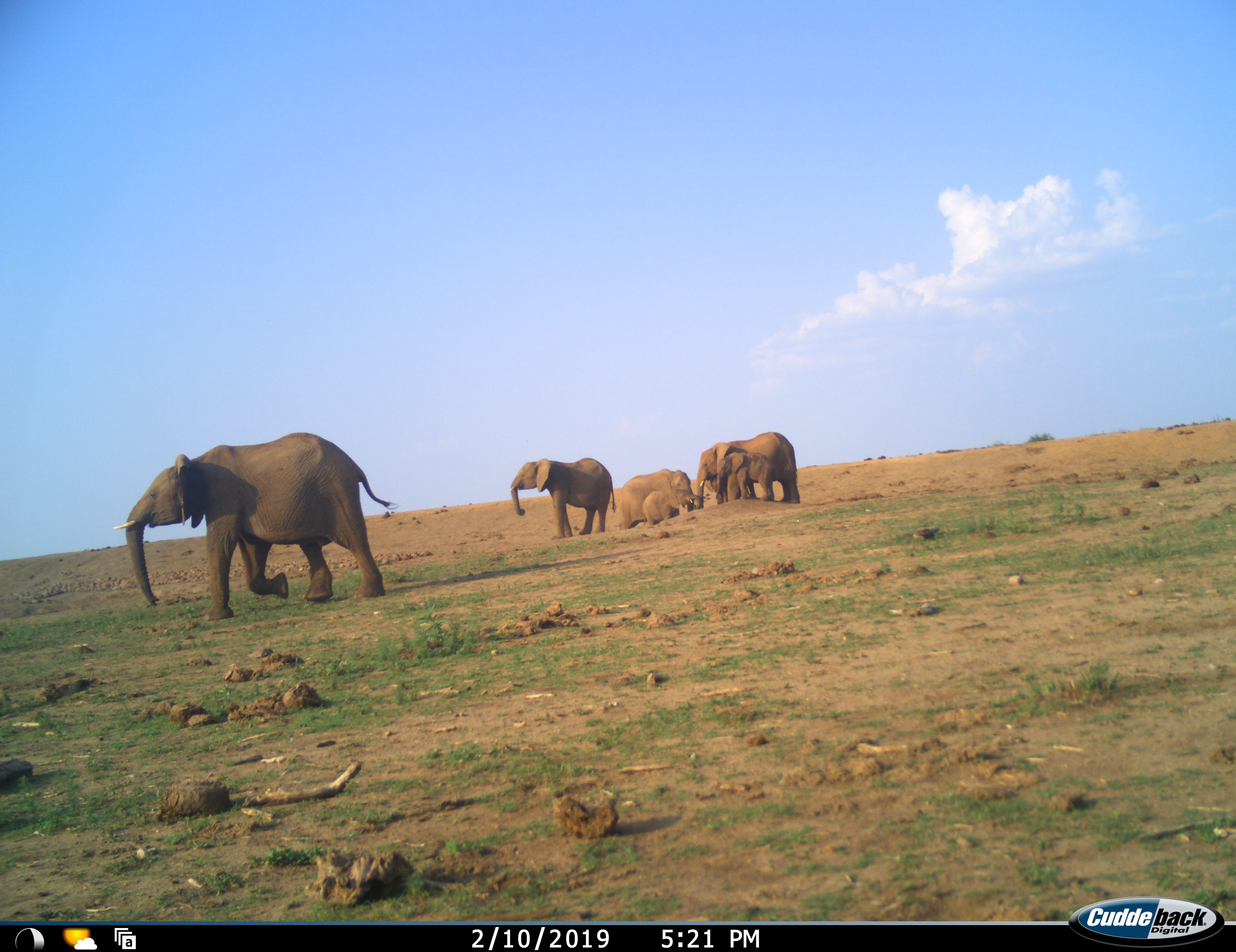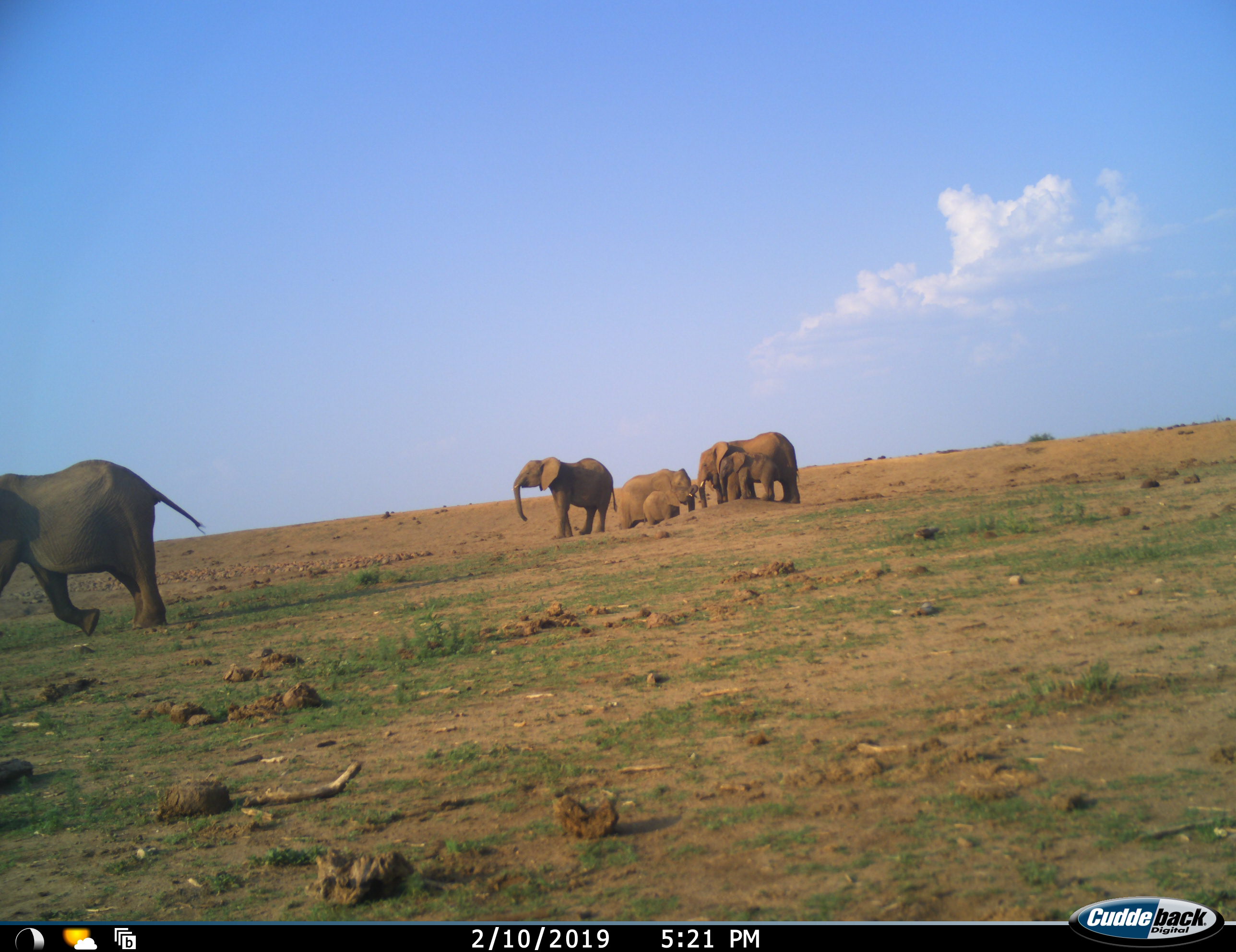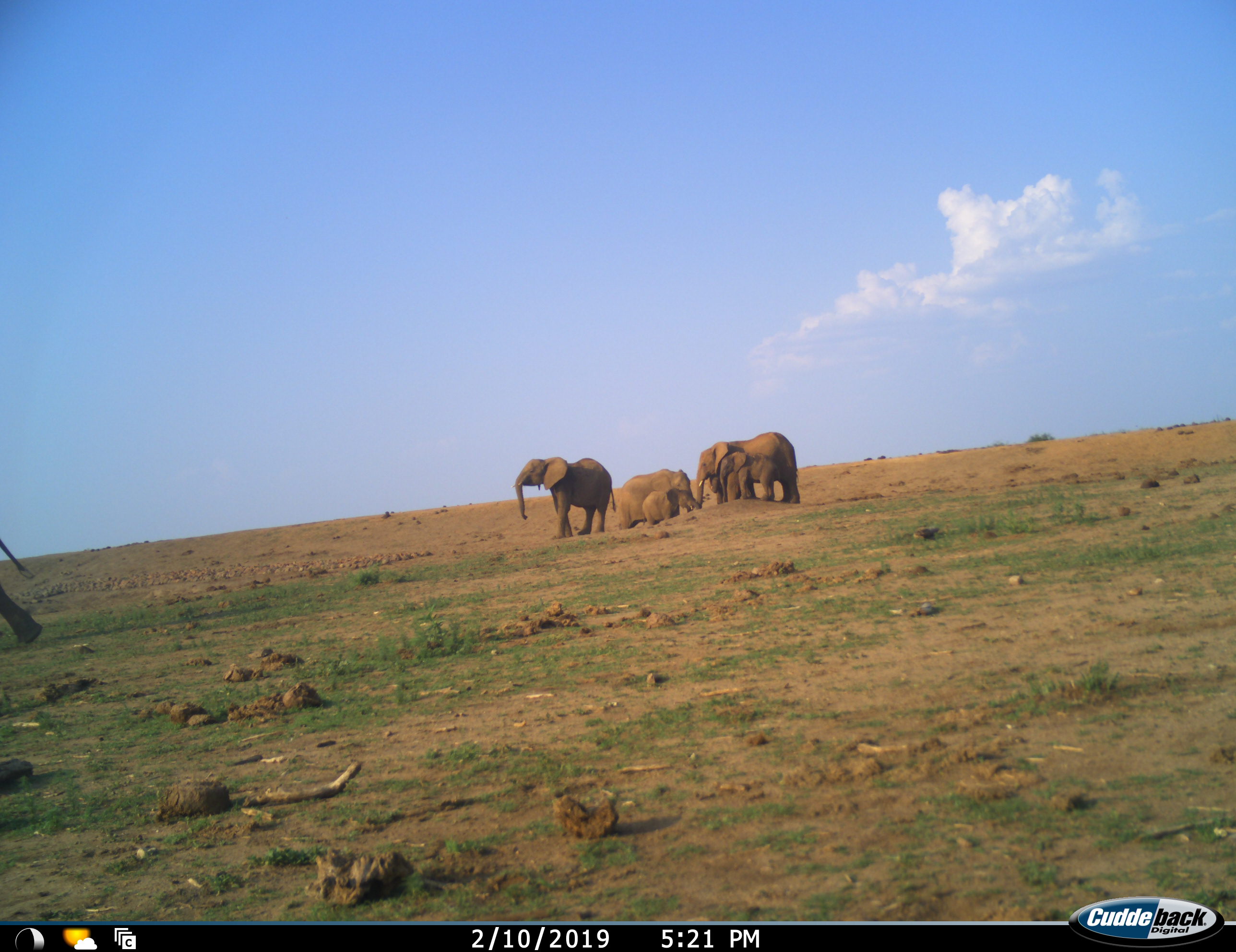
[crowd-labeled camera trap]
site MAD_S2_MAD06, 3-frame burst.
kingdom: Animalia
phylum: Chordata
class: Mammalia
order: Proboscidea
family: Elephantidae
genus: Loxodonta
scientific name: Loxodonta africana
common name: african bush elephant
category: elephant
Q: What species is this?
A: Elephant (african bush elephant) (Loxodonta africana).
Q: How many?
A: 6.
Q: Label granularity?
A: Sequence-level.